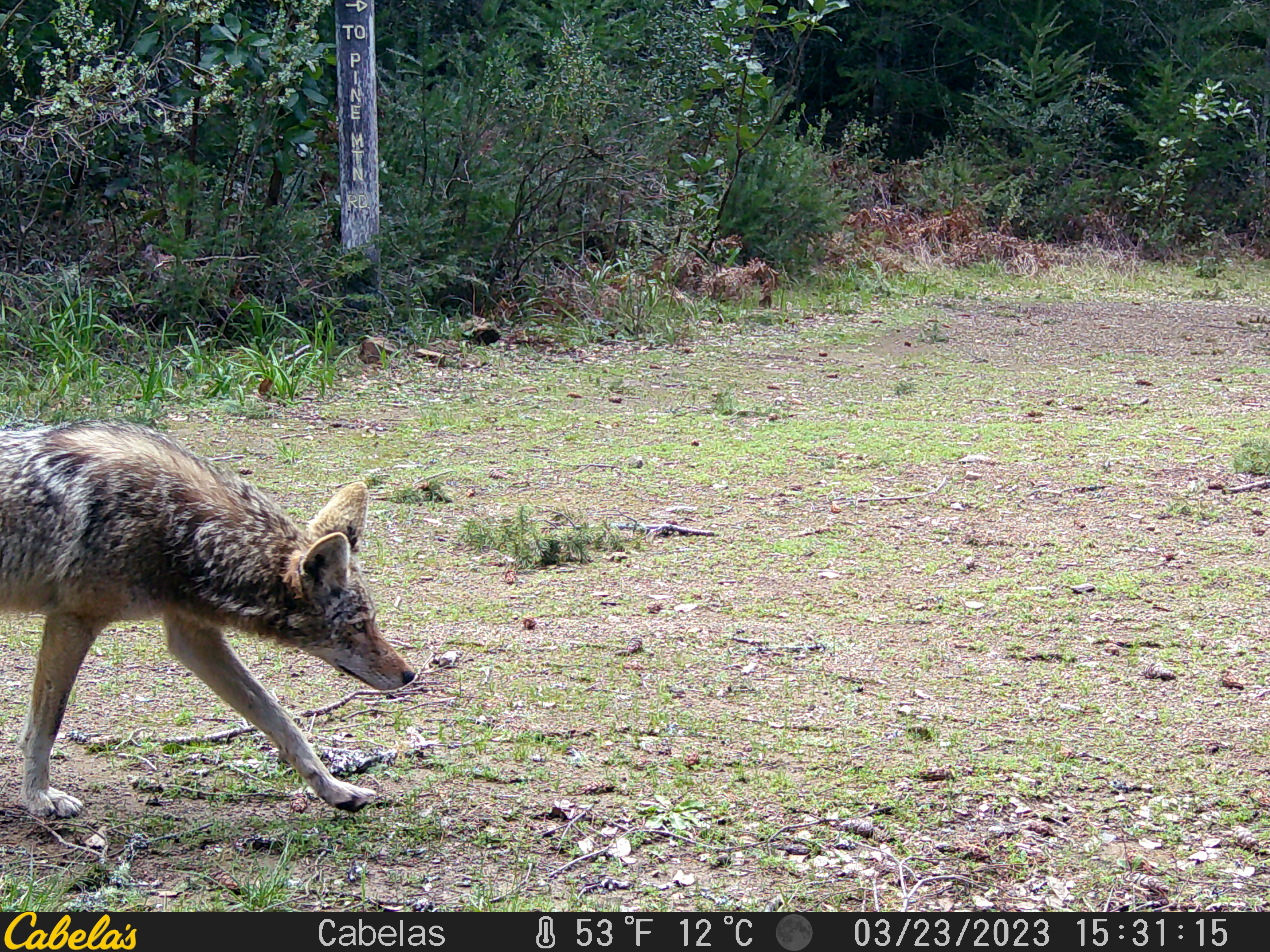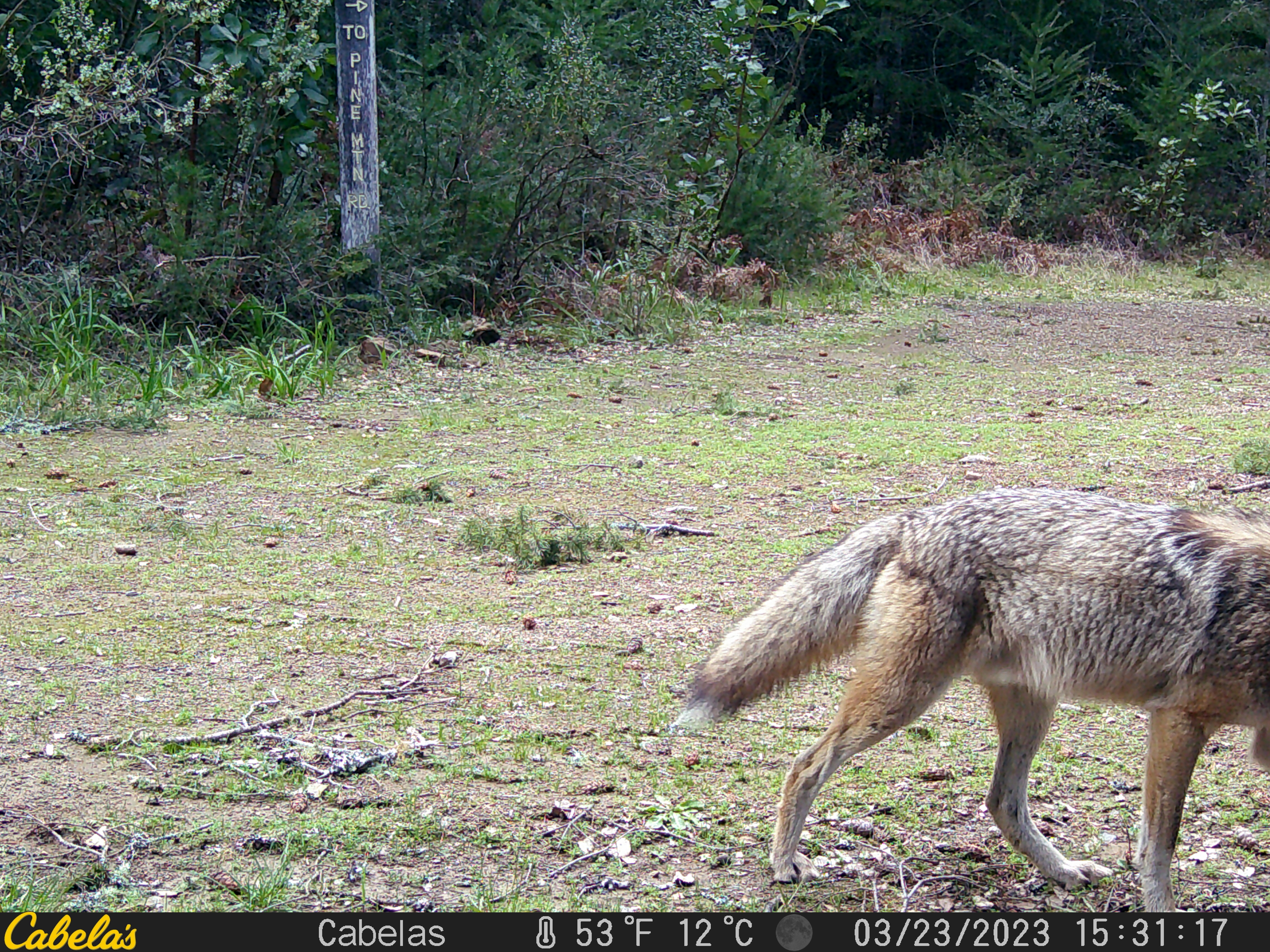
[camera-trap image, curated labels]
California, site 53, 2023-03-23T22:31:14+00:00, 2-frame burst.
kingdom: Animalia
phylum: Chordata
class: Mammalia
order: Carnivora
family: Canidae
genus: Canis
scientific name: Canis latrans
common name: coyote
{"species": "coyote (Canis latrans)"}